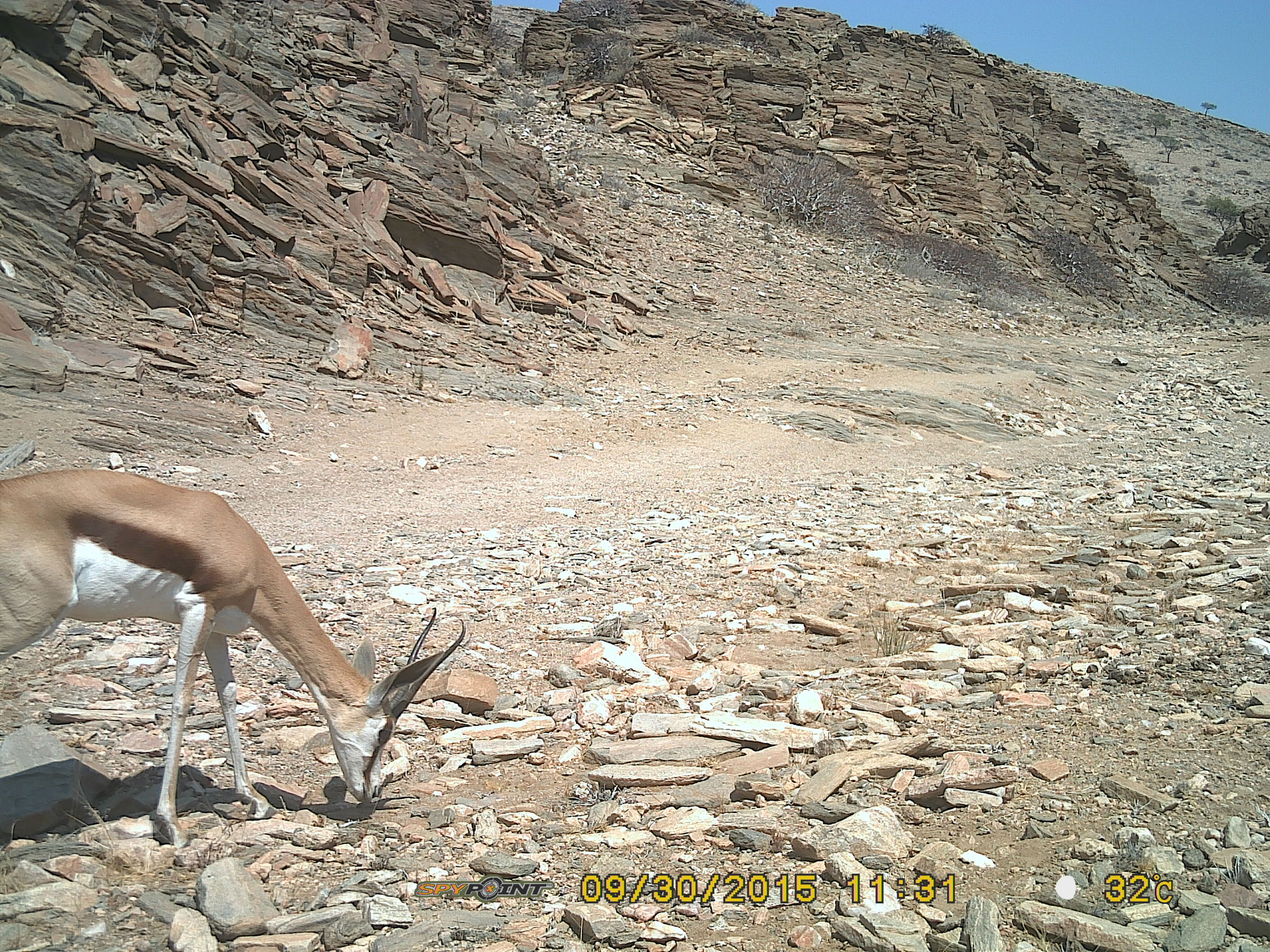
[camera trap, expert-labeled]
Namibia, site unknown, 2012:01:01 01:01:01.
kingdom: Animalia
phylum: Chordata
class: Mammalia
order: Artiodactyla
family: Bovidae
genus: Antidorcas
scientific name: Antidorcas marsupialis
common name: springbok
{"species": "Antidorcas marsupialis (springbok)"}